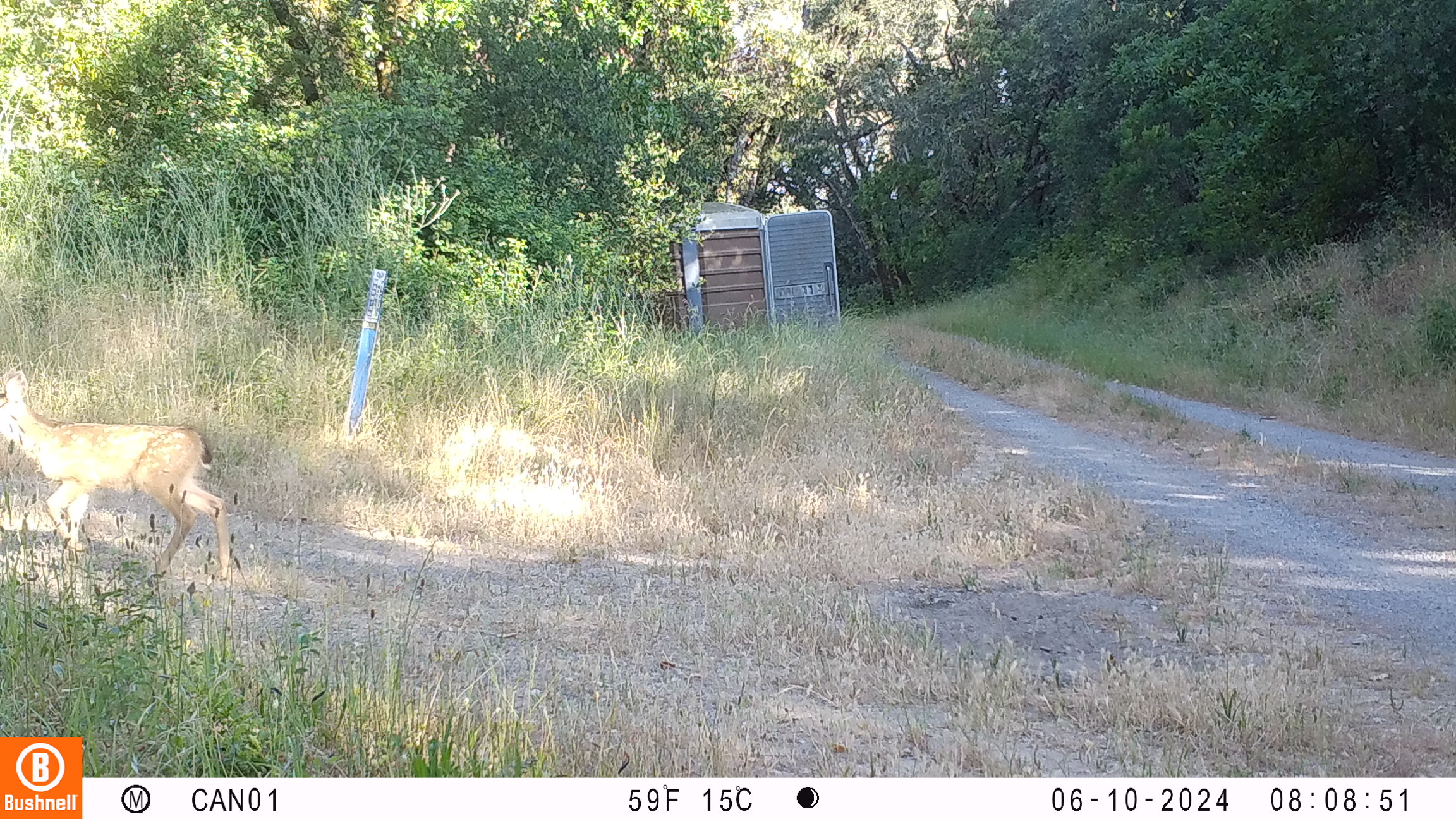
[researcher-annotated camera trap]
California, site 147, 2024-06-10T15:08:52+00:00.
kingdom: Animalia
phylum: Chordata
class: Mammalia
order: Artiodactyla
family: Cervidae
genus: Odocoileus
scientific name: Odocoileus hemionus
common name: mule deer